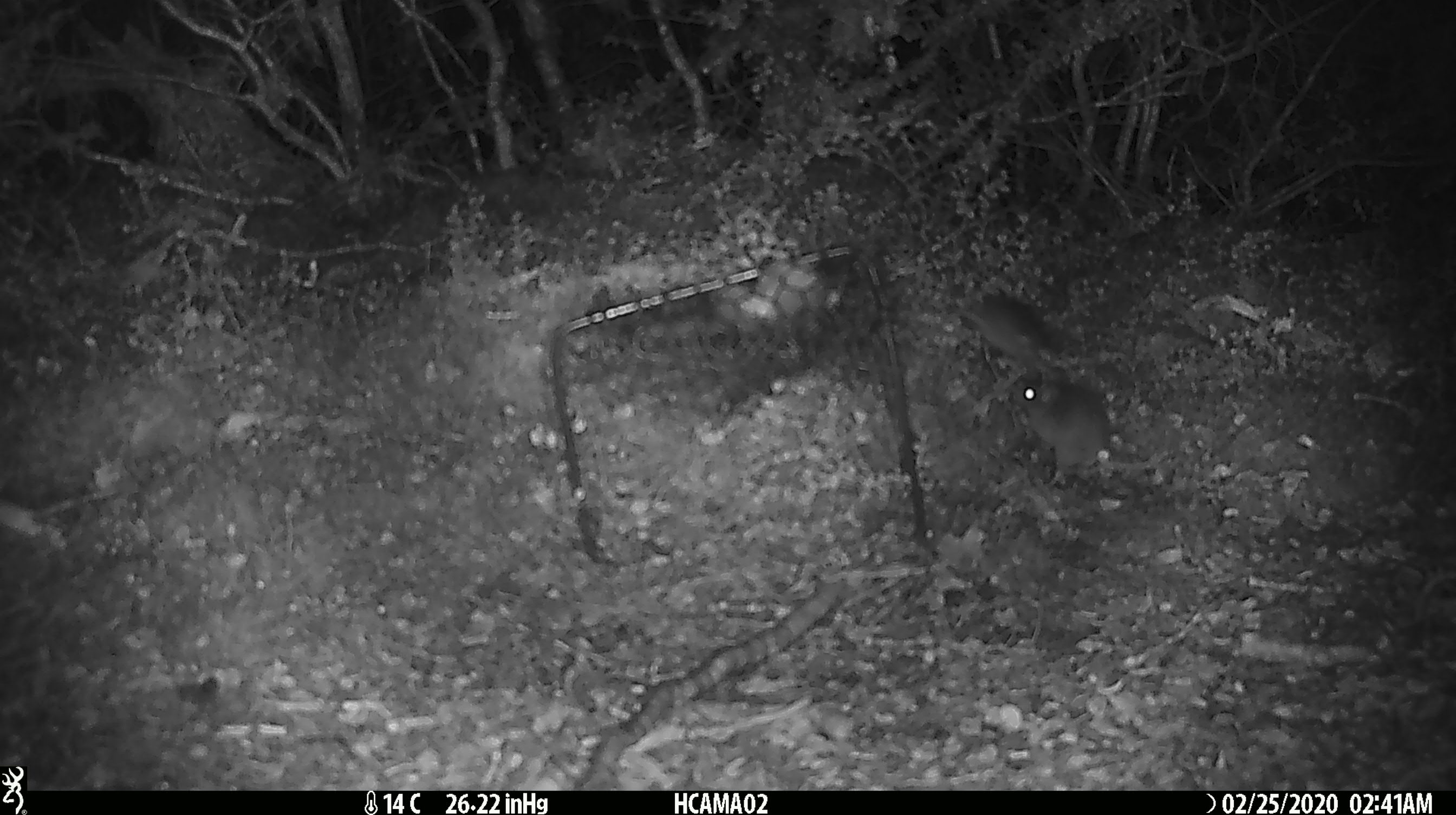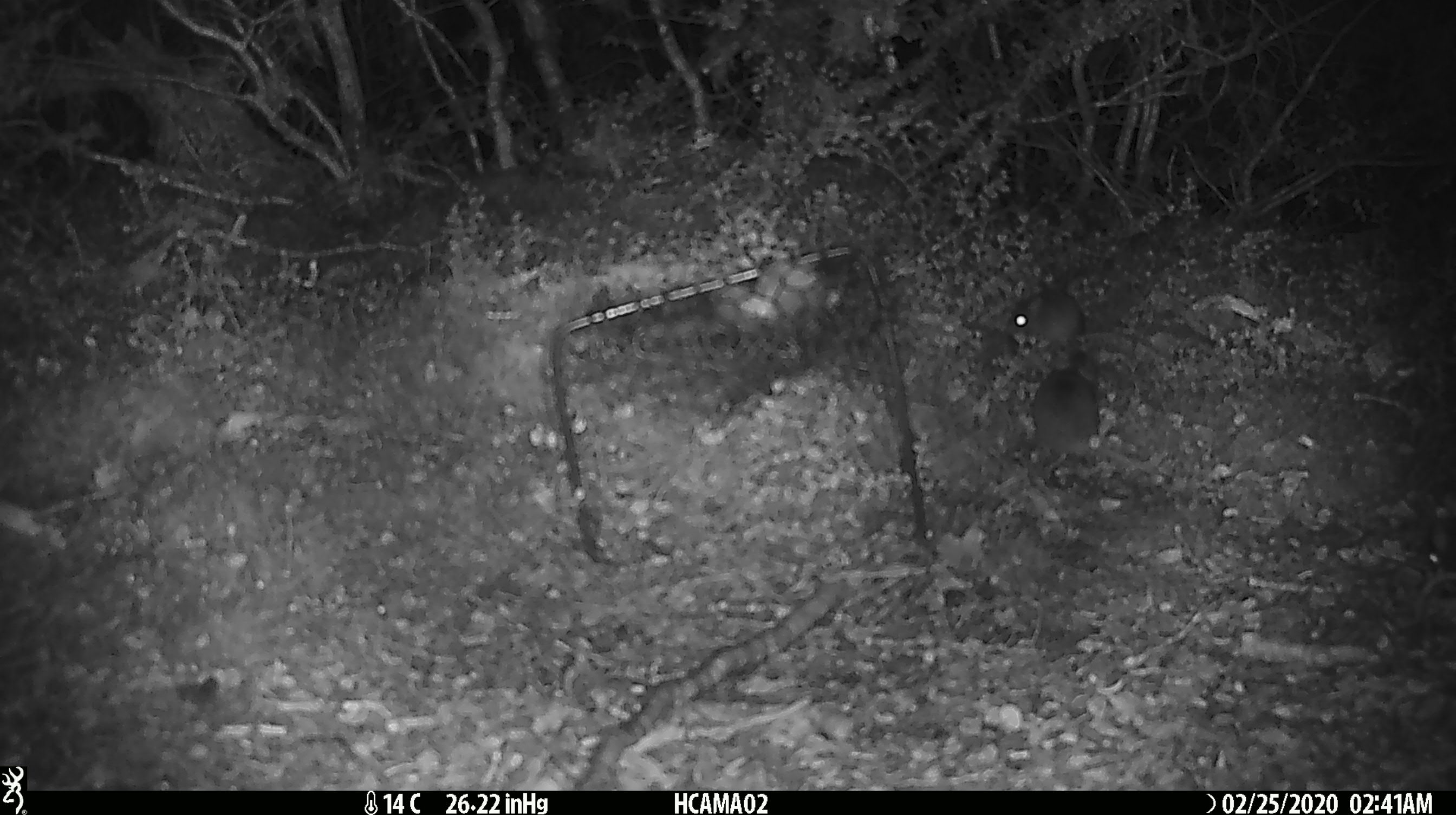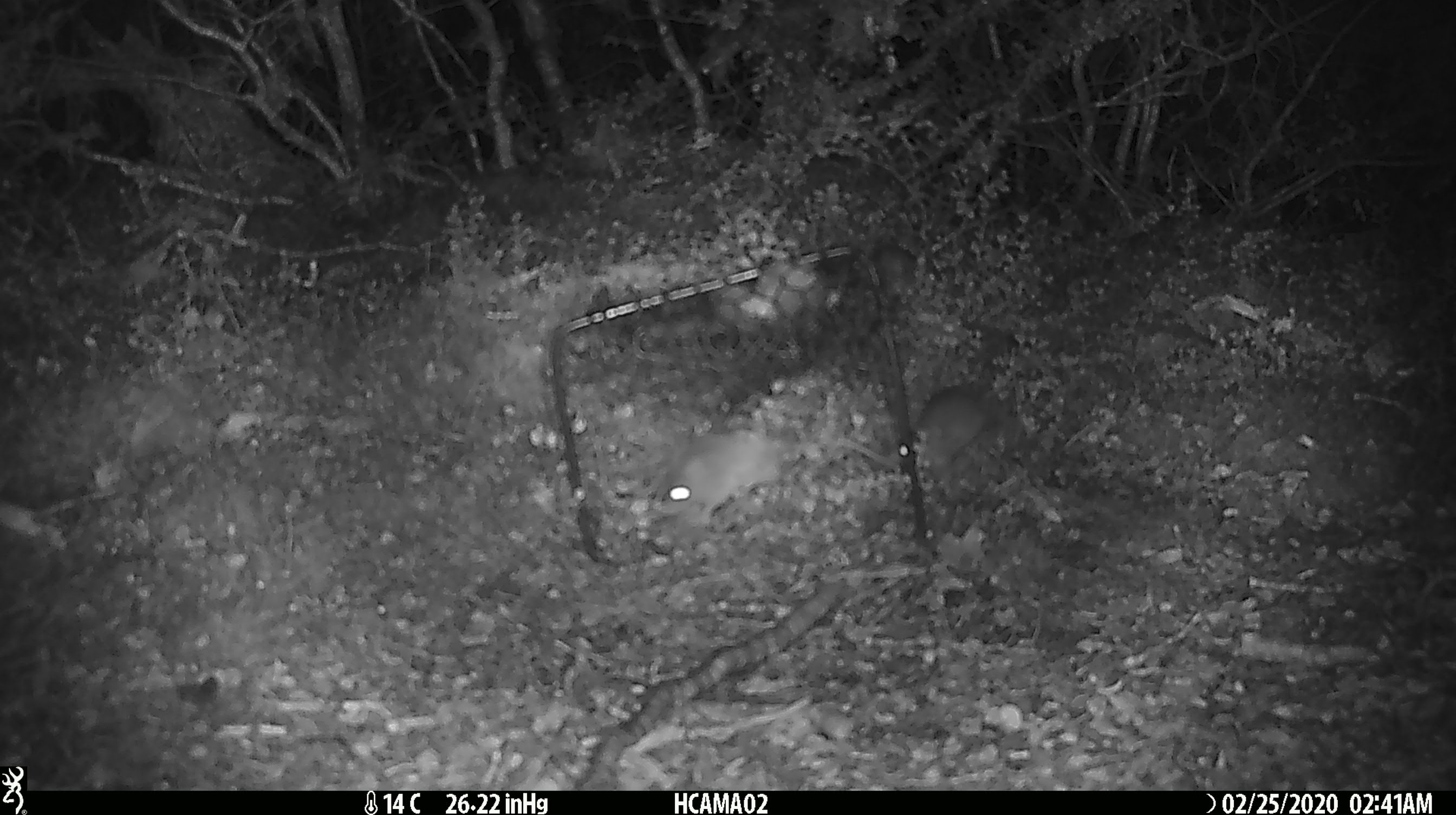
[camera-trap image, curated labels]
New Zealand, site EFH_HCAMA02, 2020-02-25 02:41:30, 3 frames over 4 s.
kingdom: Animalia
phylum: Chordata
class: Mammalia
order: Rodentia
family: Muridae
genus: Mus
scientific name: Mus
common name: mouse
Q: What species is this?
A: Mouse (Mus).